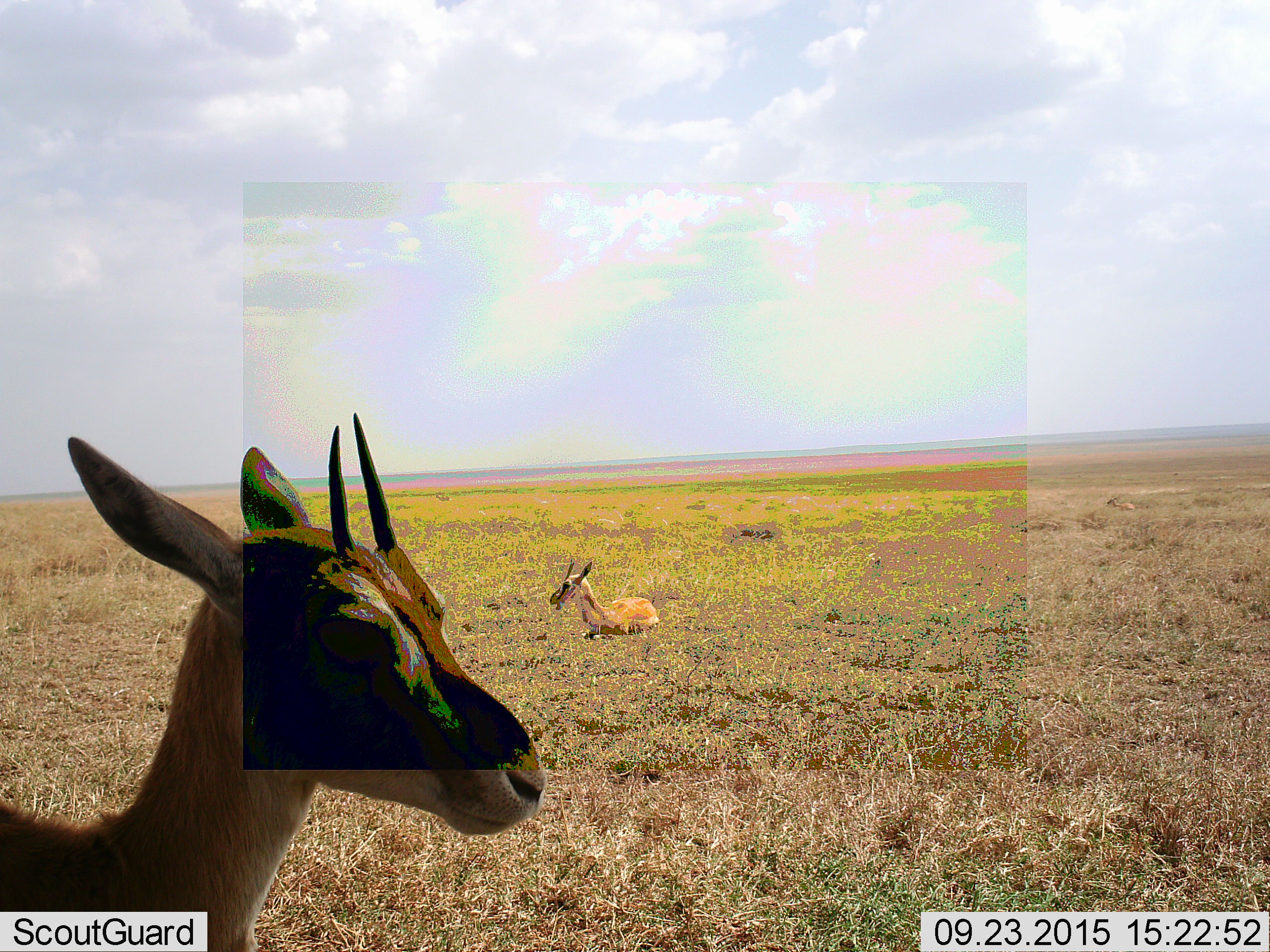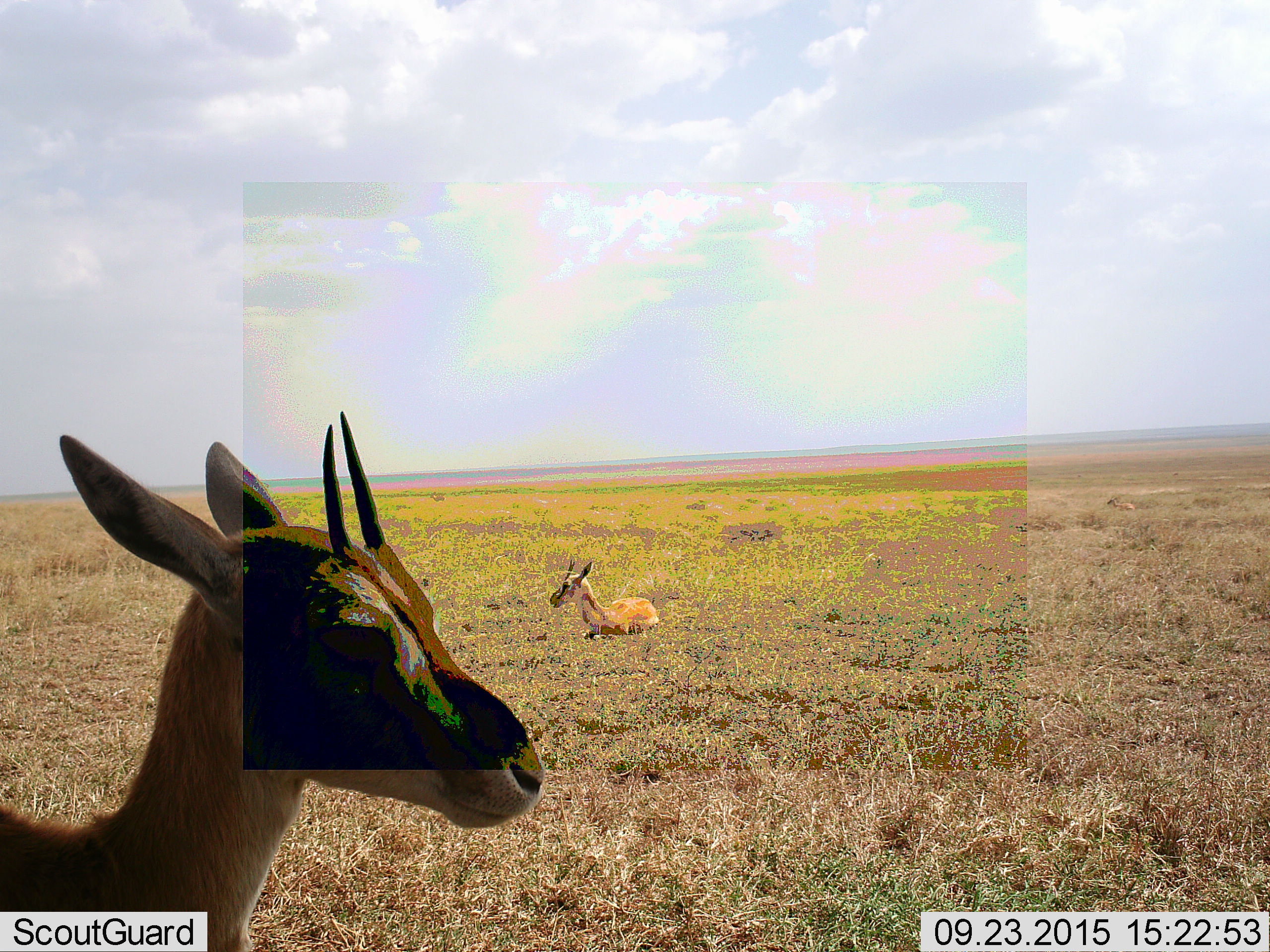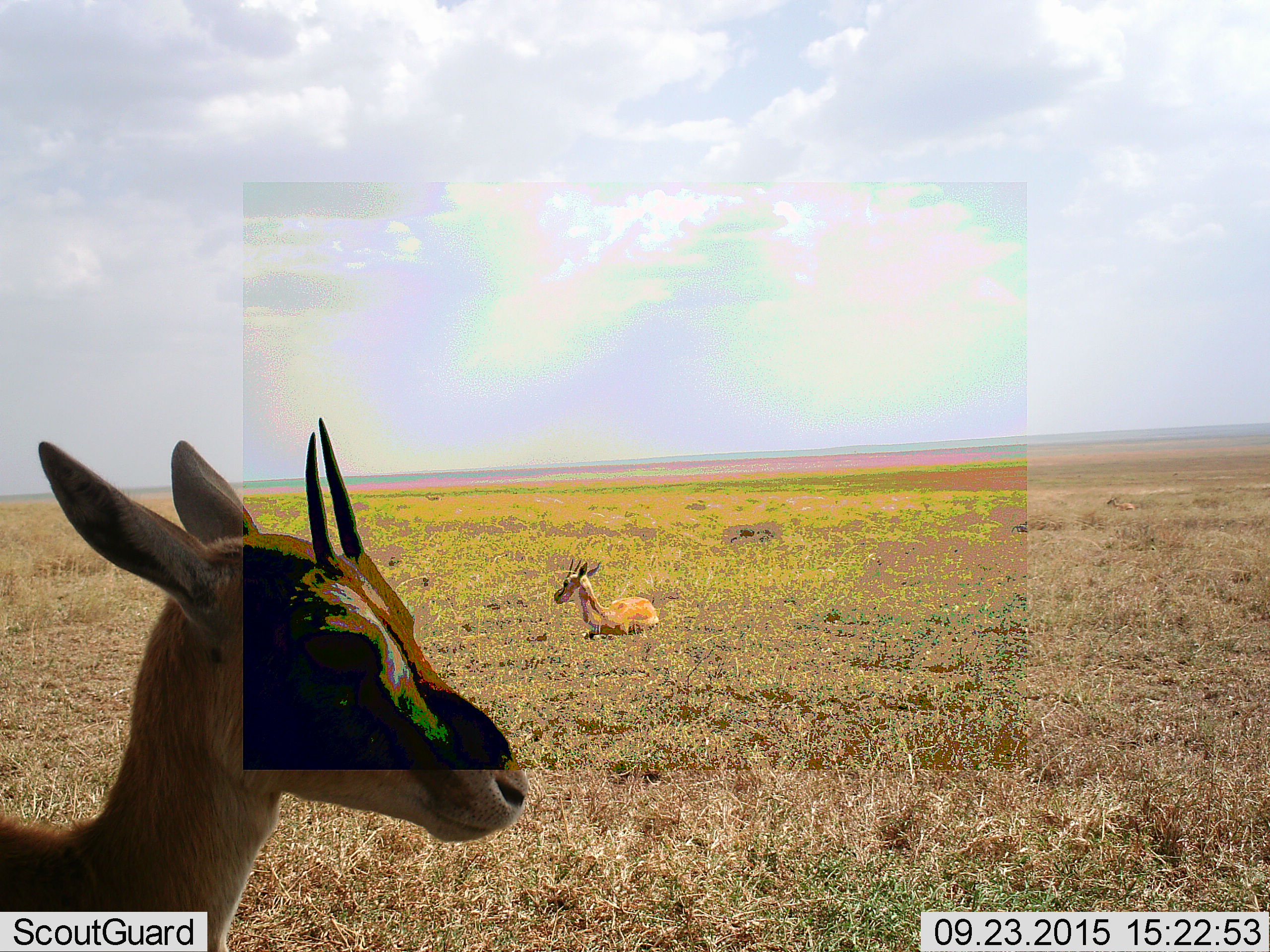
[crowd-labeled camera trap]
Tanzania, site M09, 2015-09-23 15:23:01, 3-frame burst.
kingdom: Animalia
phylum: Chordata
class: Mammalia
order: Artiodactyla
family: Bovidae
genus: Eudorcas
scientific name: Eudorcas thomsonii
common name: thomson's gazelle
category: gazellethomsons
Gazellethomsons (thomson's gazelle) (Eudorcas thomsonii), count 4. Behavior (volunteer vote fractions): standing 86%, resting 100%, moving 43%, interacting 0%. Young present (vote fraction): 0%. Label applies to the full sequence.